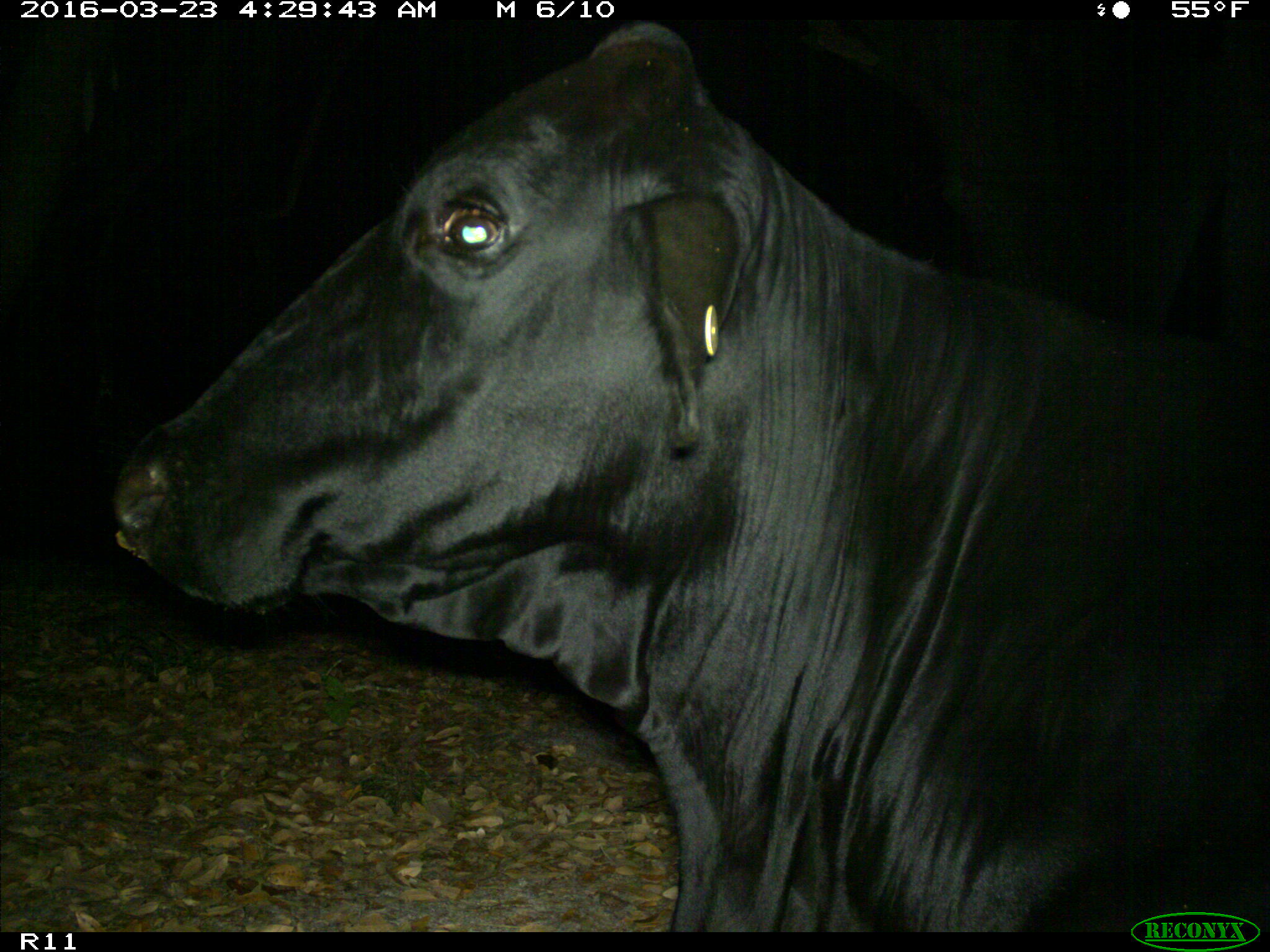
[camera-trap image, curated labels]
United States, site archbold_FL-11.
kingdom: Animalia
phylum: Chordata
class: Mammalia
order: Artiodactyla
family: Bovidae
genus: Bos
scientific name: Bos taurus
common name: domestic cow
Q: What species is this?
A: Bos taurus (domestic cow).